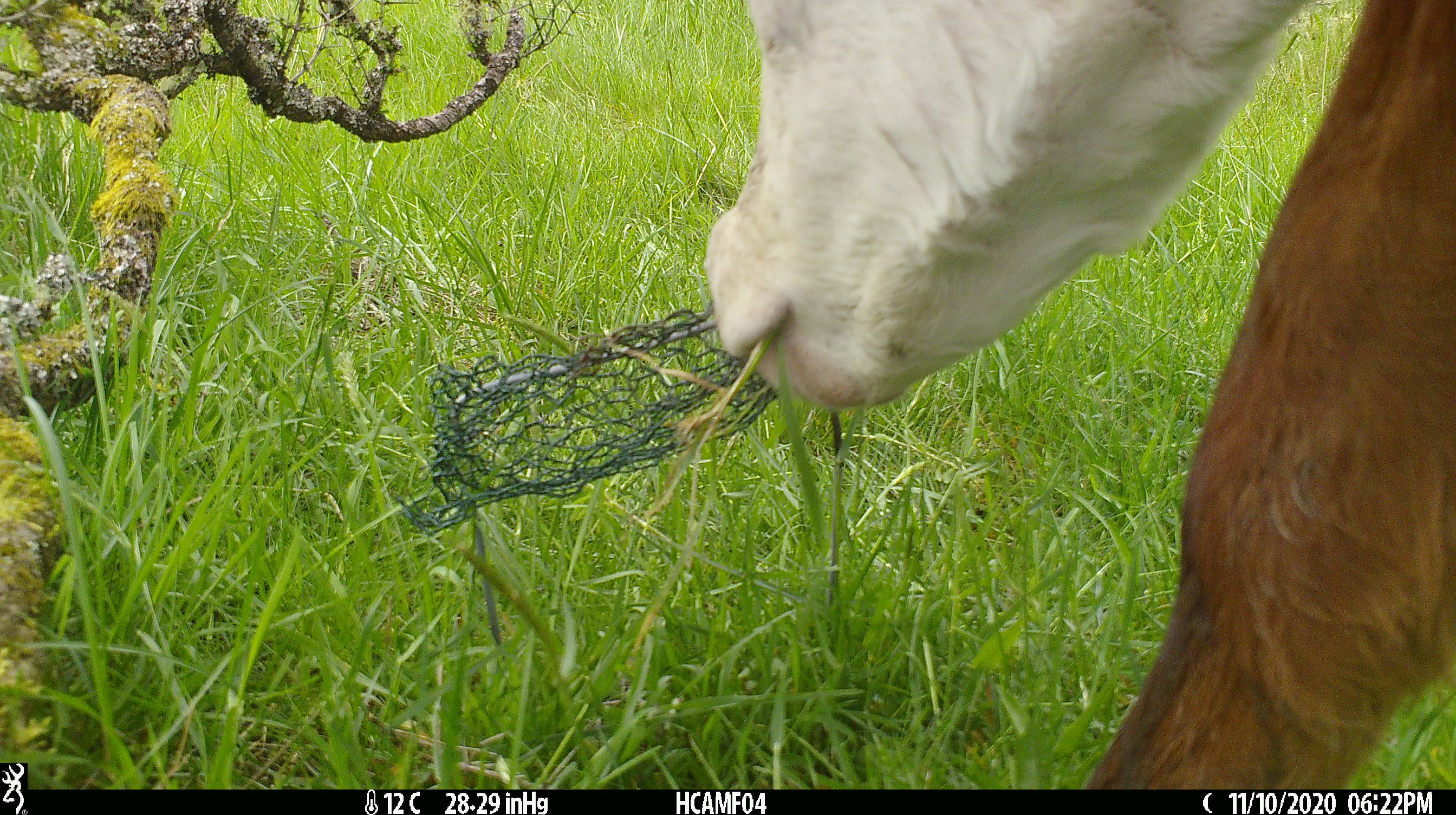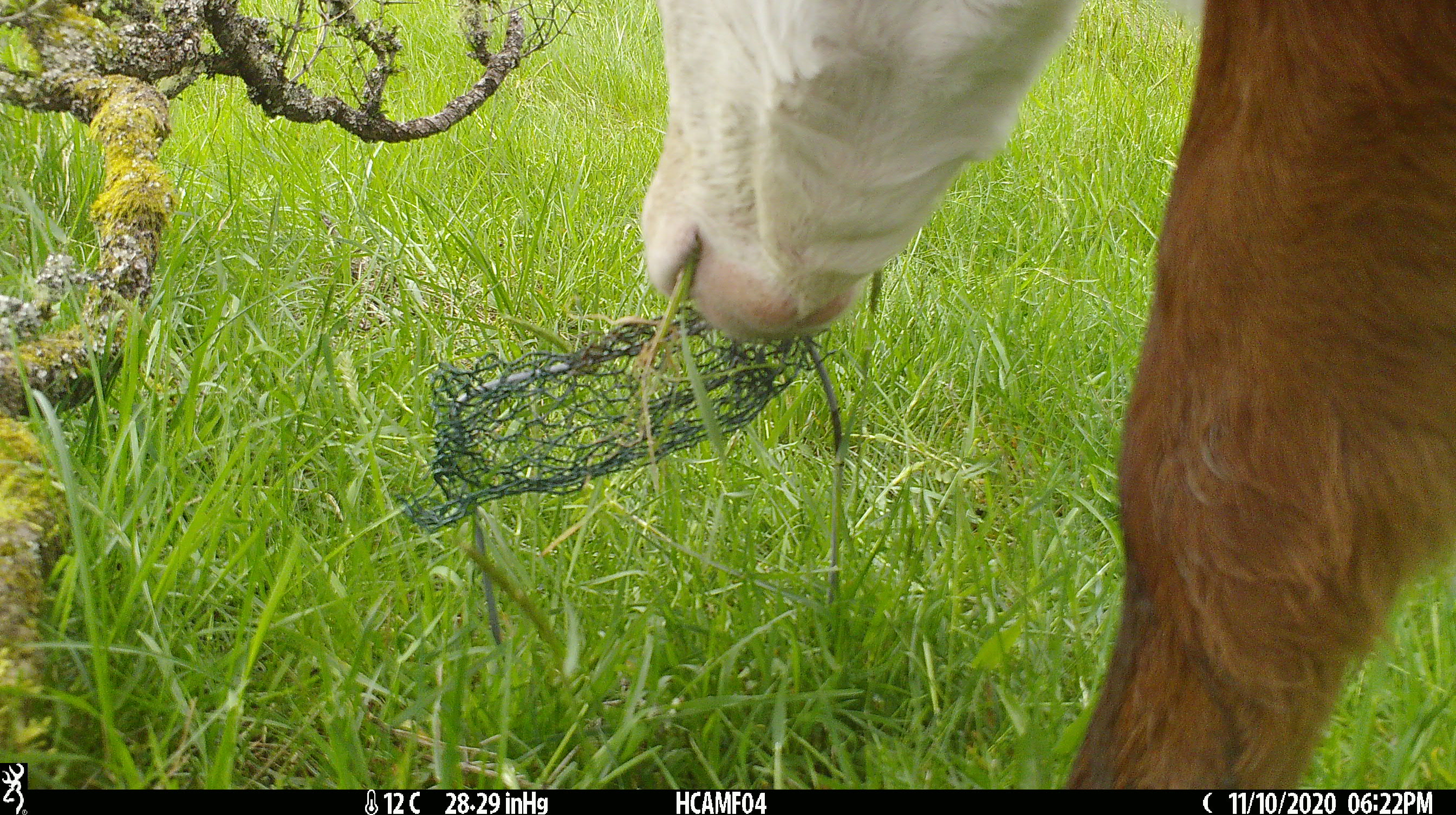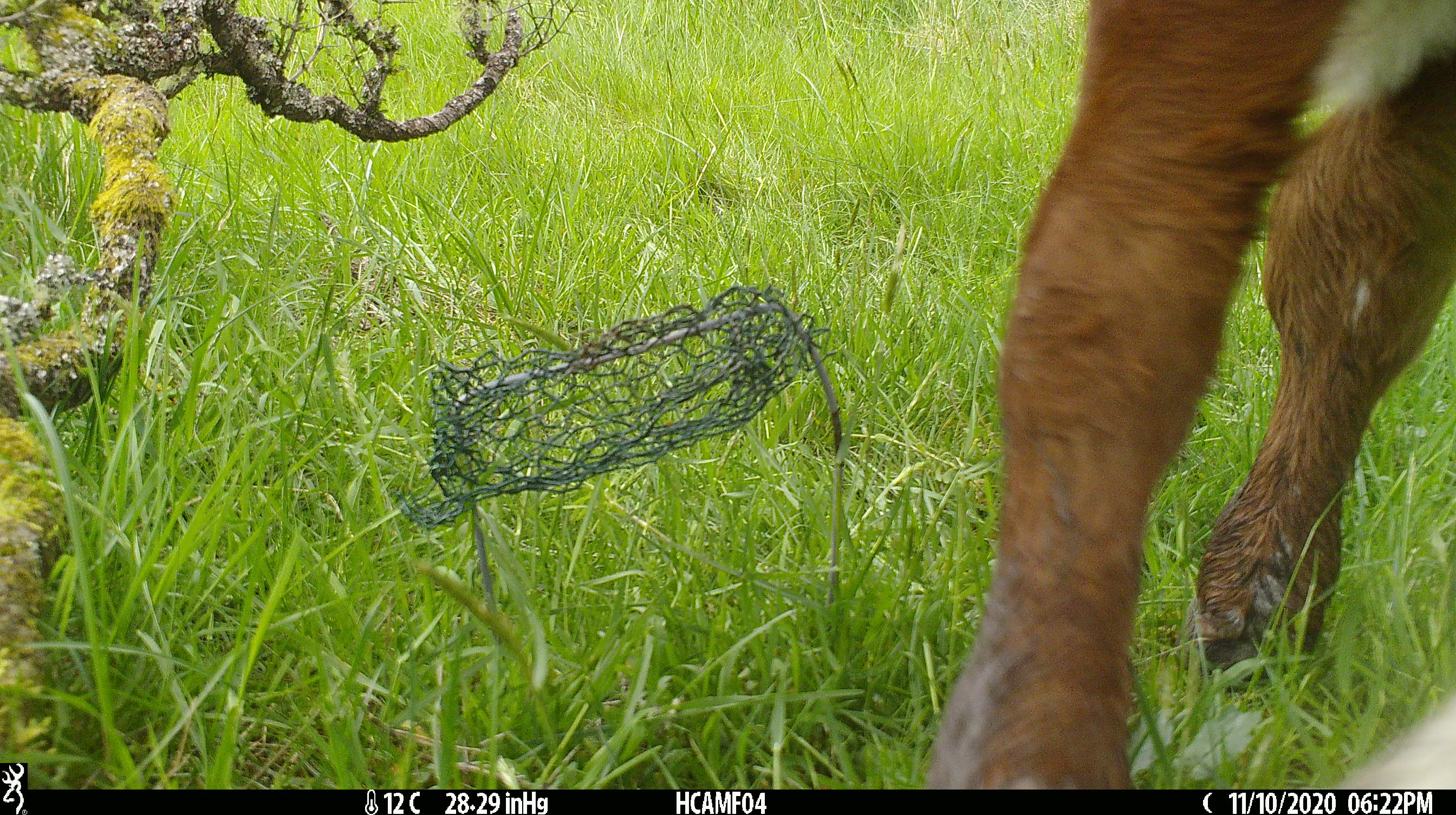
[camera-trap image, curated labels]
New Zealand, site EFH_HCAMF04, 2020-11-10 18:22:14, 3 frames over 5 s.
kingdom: Animalia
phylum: Chordata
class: Mammalia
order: Artiodactyla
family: Bovidae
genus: Bos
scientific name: Bos taurus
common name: domestic cow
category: cow